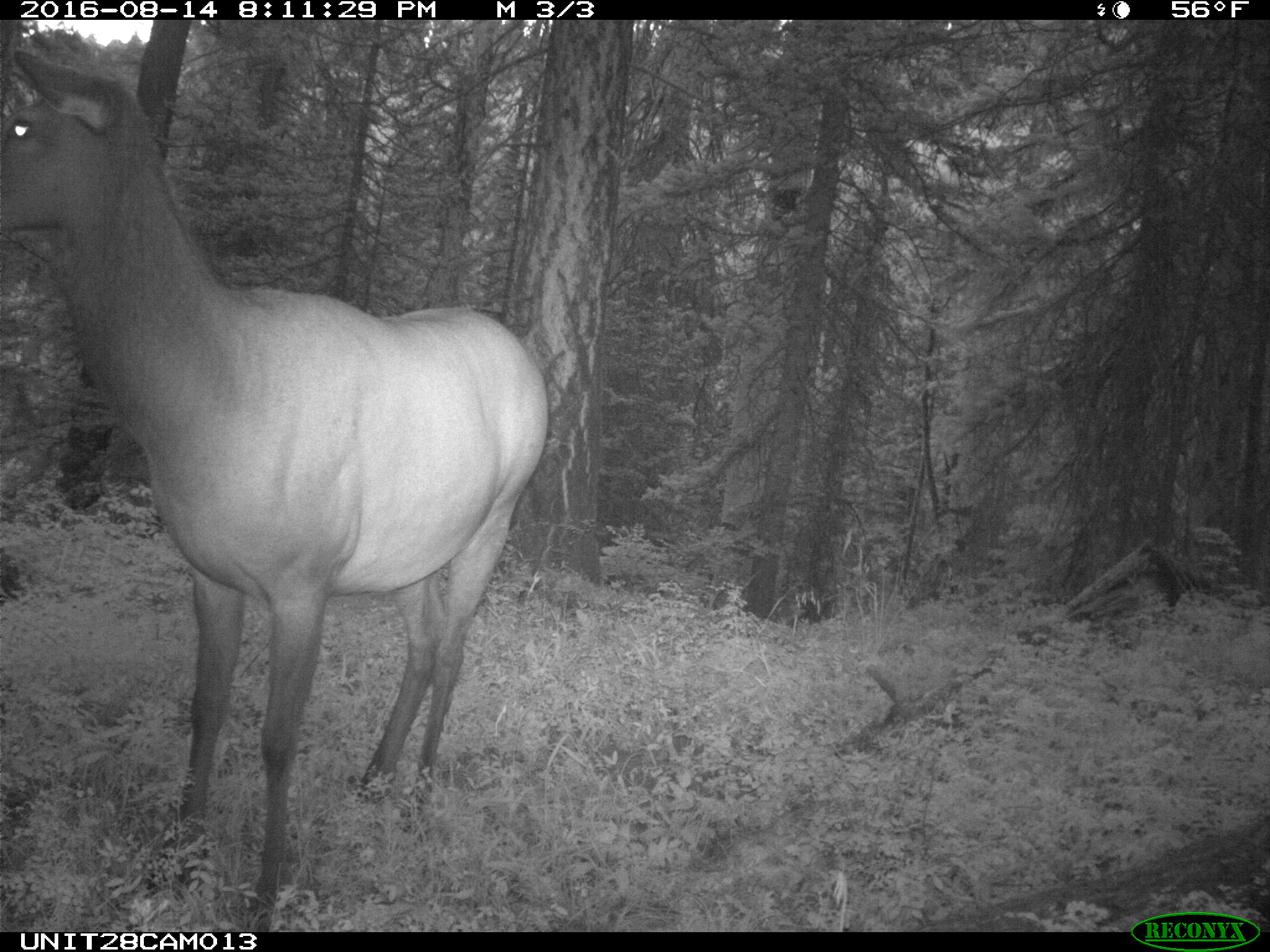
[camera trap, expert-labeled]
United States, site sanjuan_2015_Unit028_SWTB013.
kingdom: Animalia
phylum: Chordata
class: Mammalia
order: Artiodactyla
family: Cervidae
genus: Cervus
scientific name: Cervus elaphus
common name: red deer